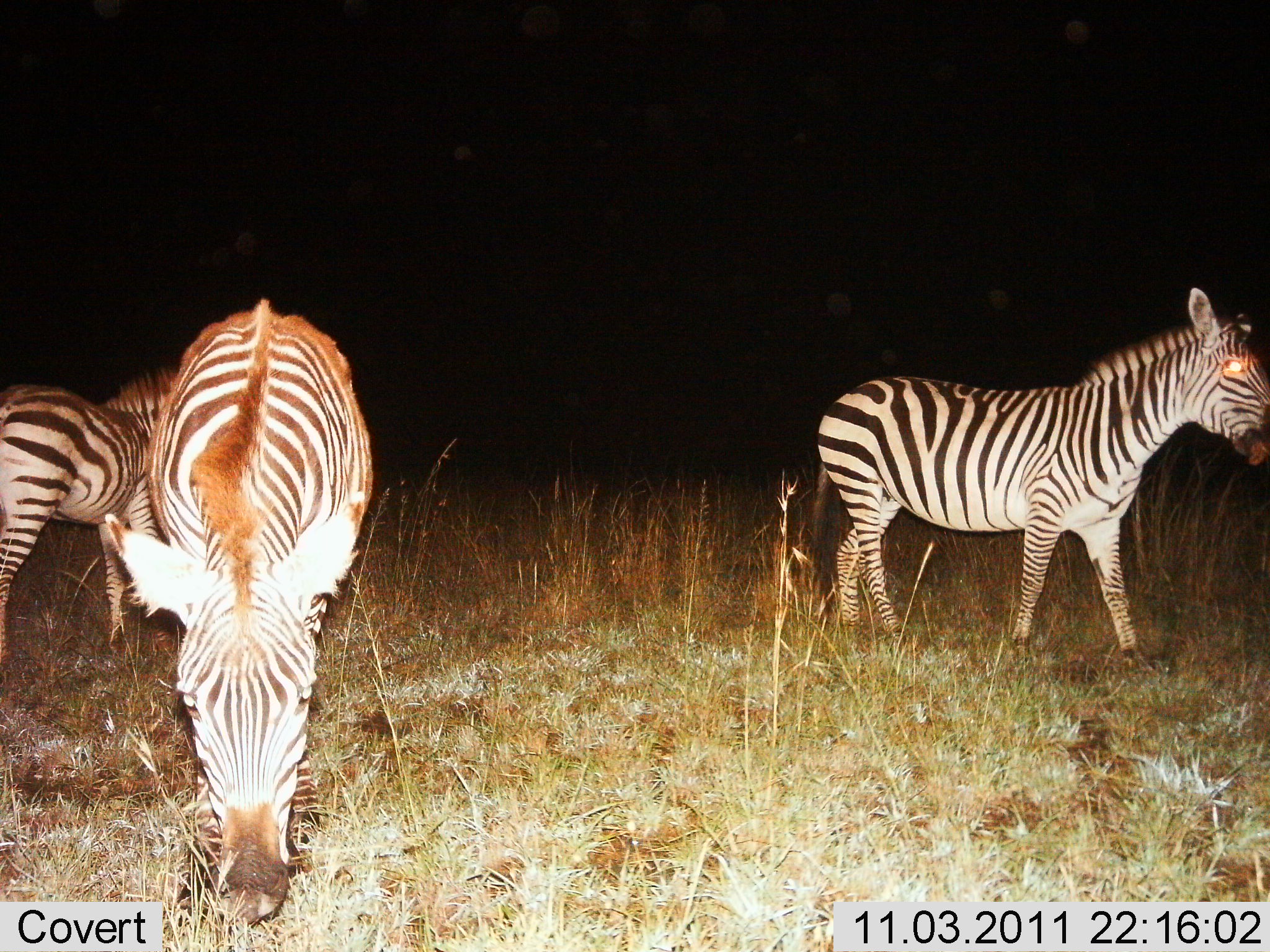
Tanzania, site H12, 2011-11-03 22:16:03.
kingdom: Animalia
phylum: Chordata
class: Mammalia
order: Perissodactyla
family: Equidae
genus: Equus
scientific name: Equus quagga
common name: plains zebra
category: zebra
Zebra (plains zebra) (Equus quagga), count 3. Behavior (volunteer vote fractions): standing 45%, resting 0%, moving 18%, interacting 0%. Young present (vote fraction): 18%. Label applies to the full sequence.